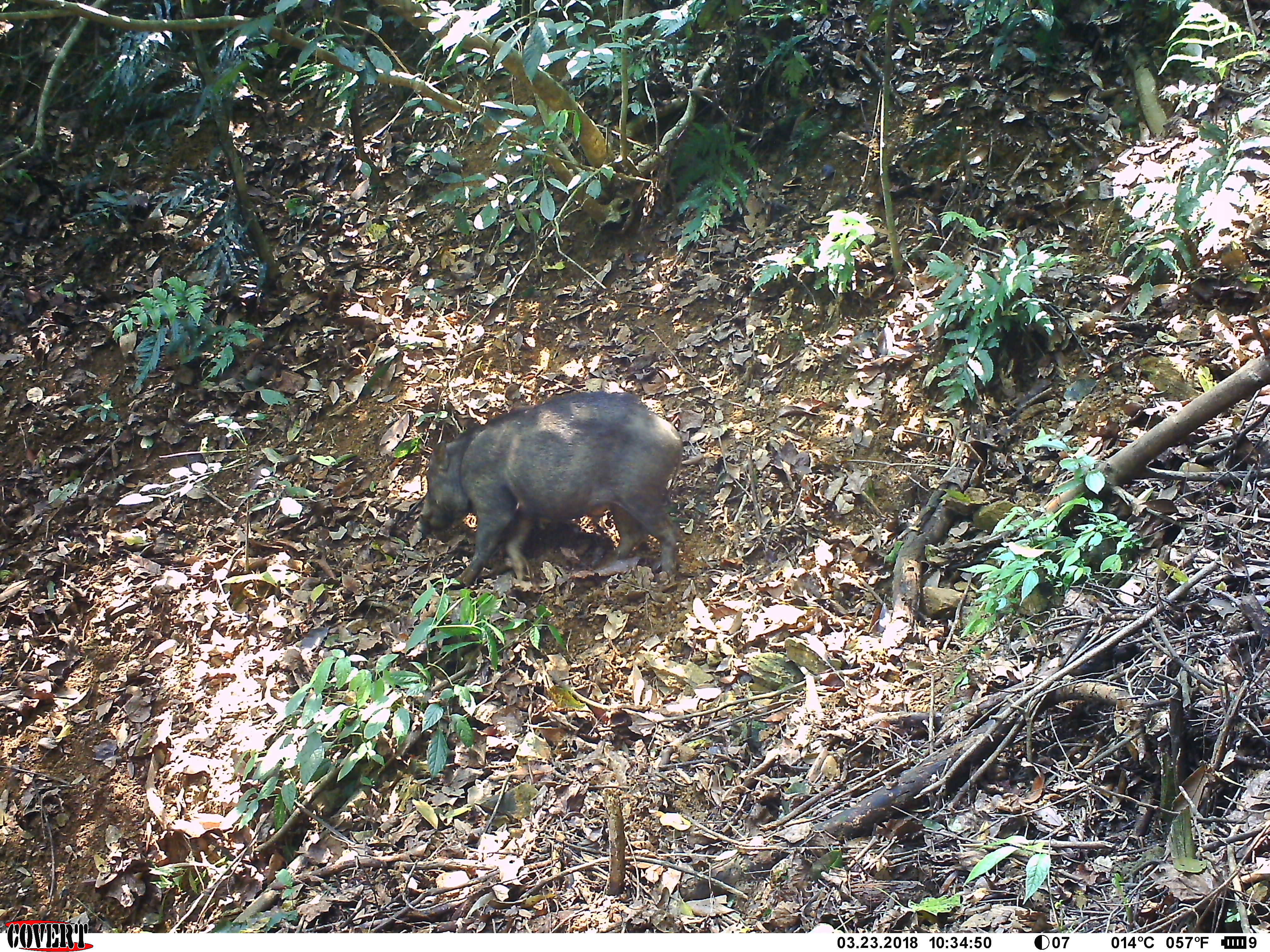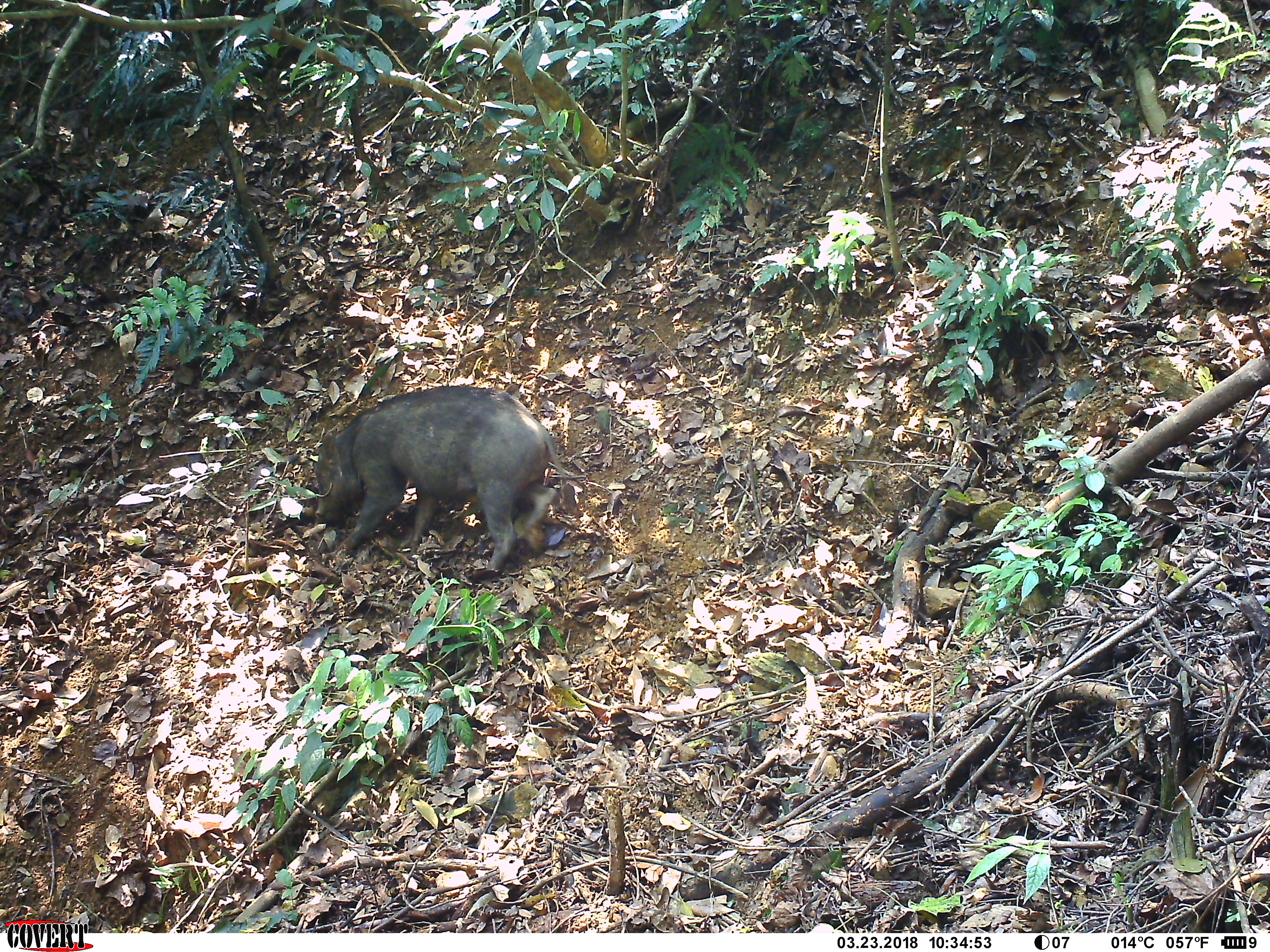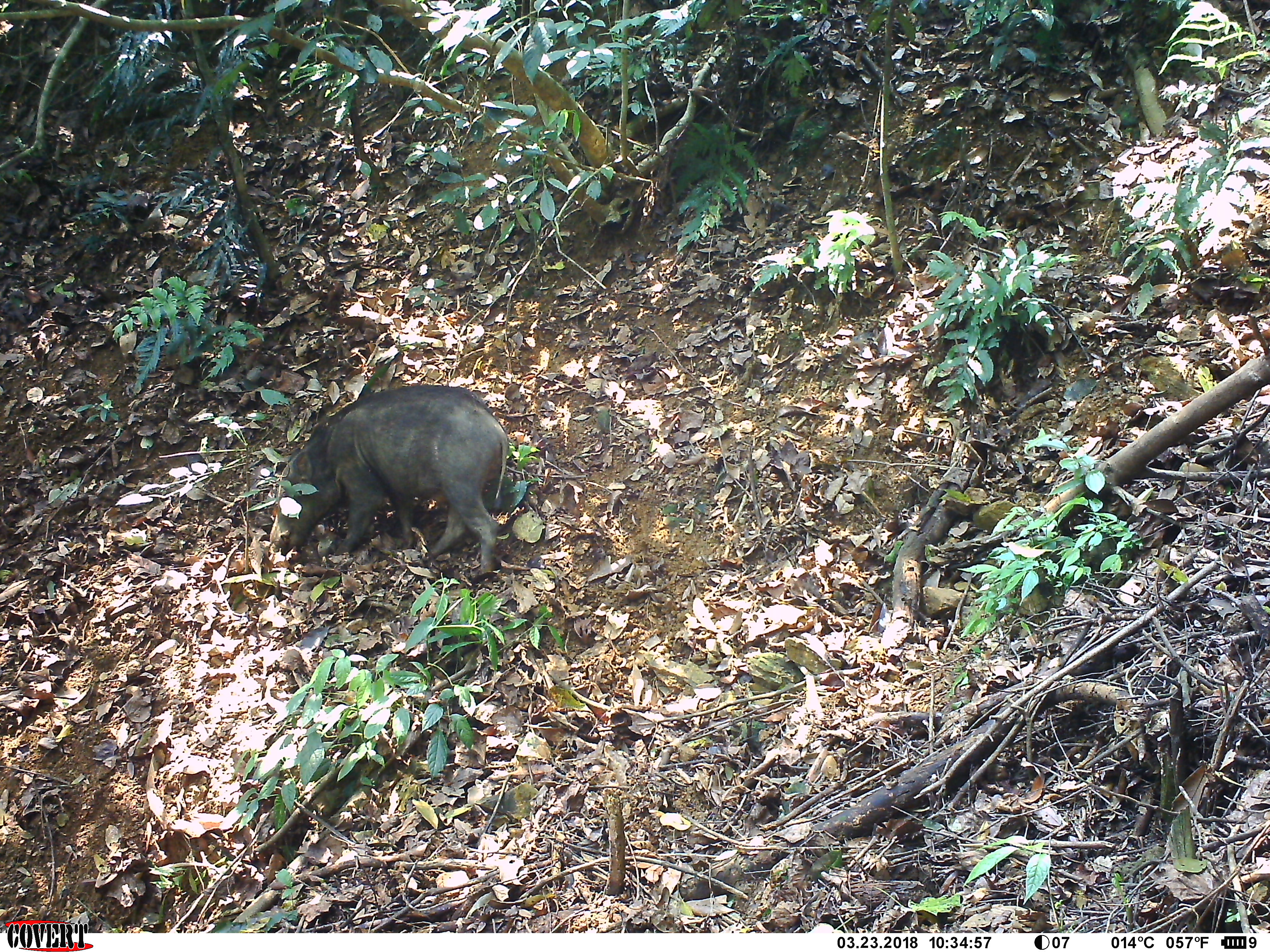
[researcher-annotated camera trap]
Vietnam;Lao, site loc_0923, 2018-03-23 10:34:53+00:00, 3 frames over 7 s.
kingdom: Animalia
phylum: Chordata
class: Mammalia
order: Artiodactyla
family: Suidae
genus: Sus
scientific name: Sus scrofa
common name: eurasian wild pig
Eurasian wild pig (Sus scrofa). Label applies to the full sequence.